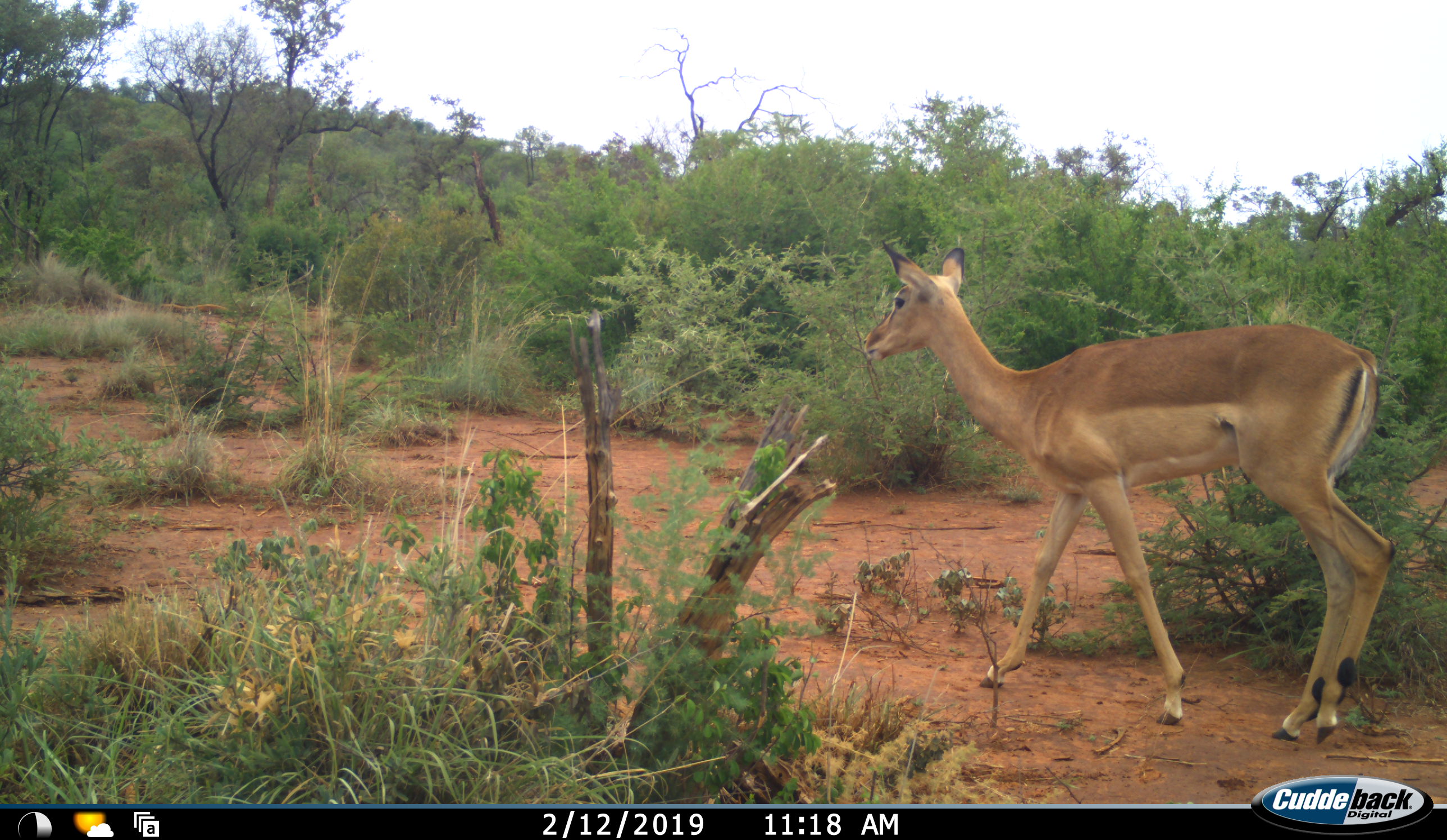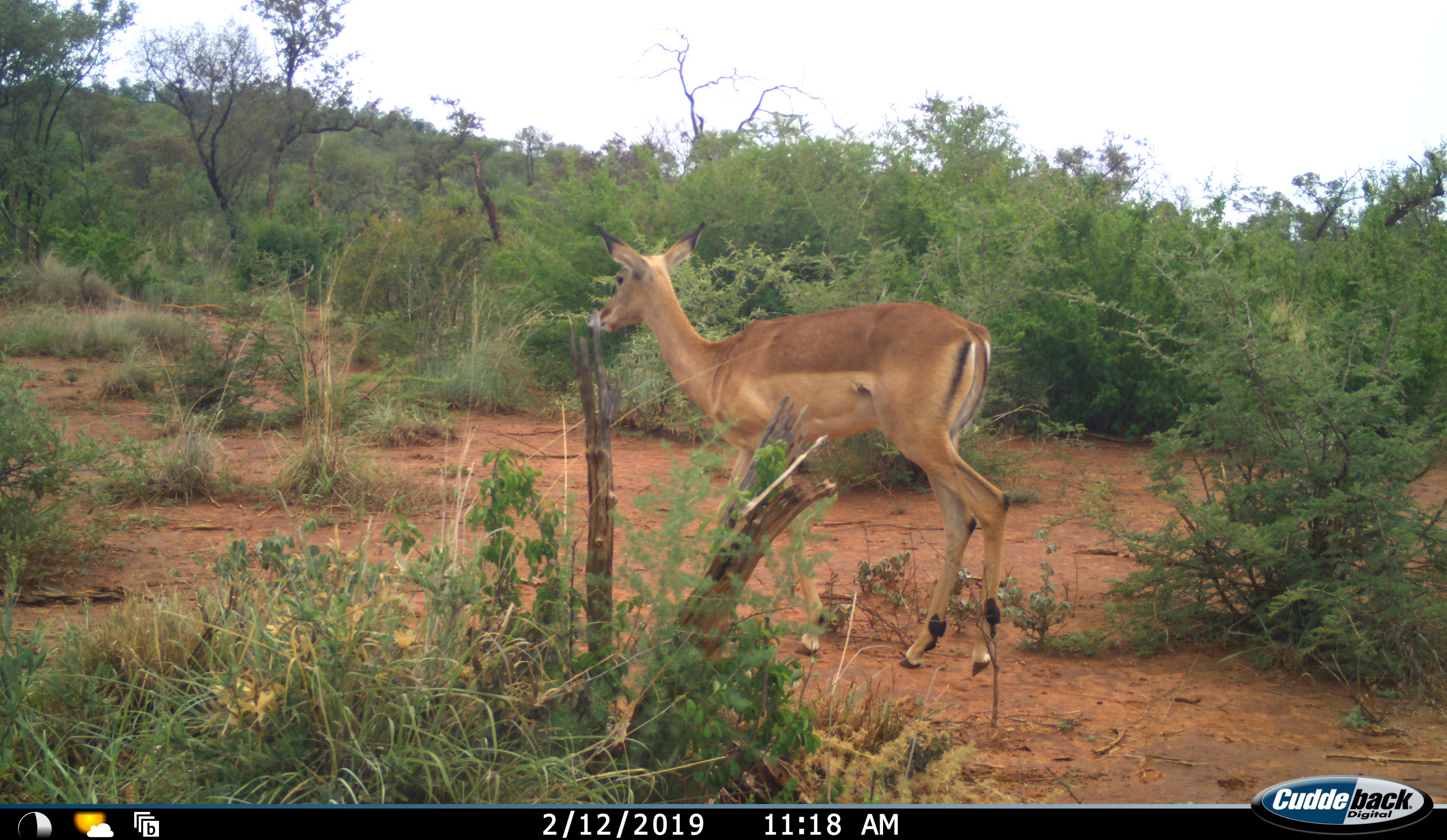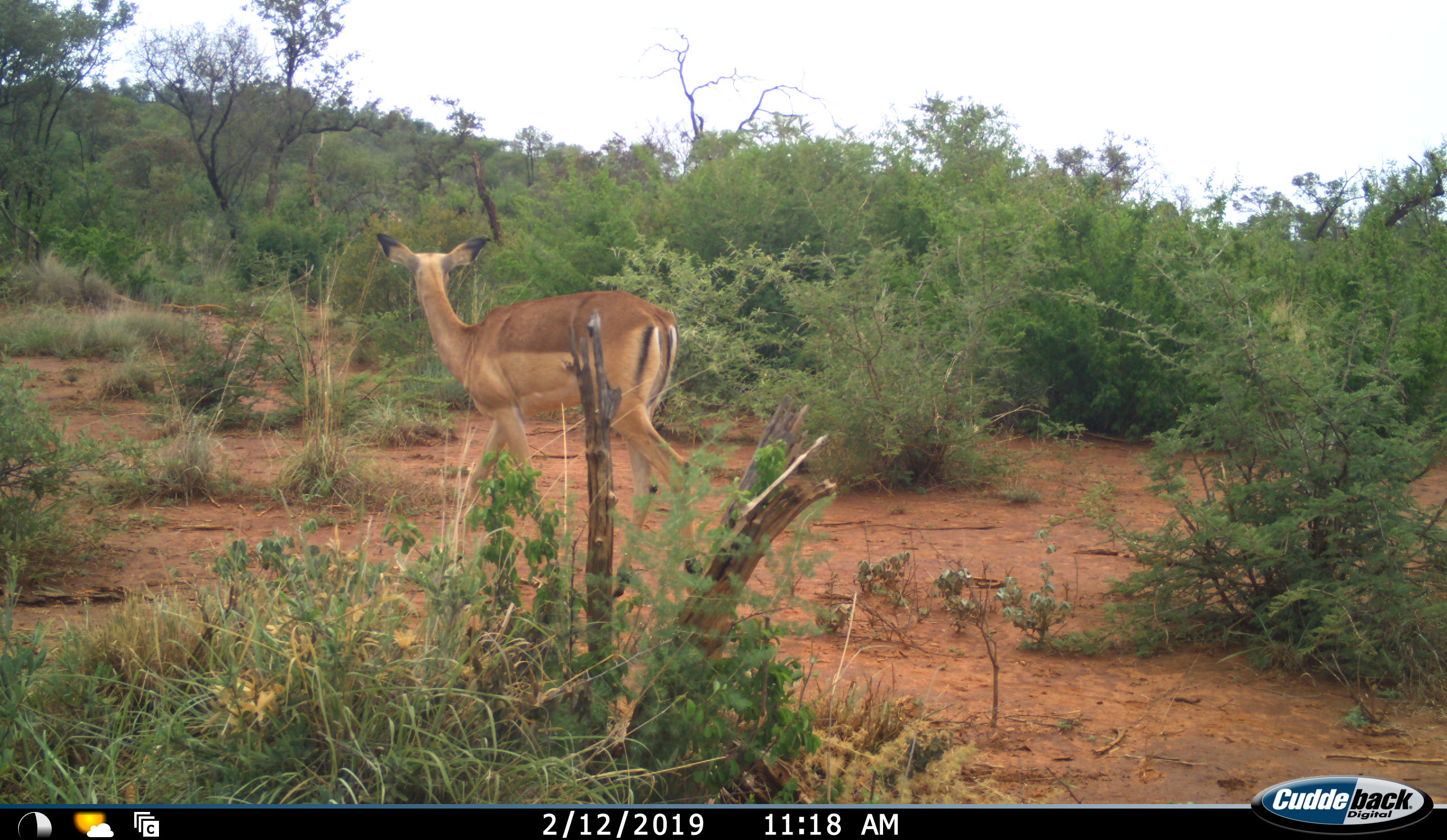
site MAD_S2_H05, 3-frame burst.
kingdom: Animalia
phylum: Chordata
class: Mammalia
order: Artiodactyla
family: Bovidae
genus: Aepyceros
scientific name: Aepyceros melampus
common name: impala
Impala (Aepyceros melampus), count 1. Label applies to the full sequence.